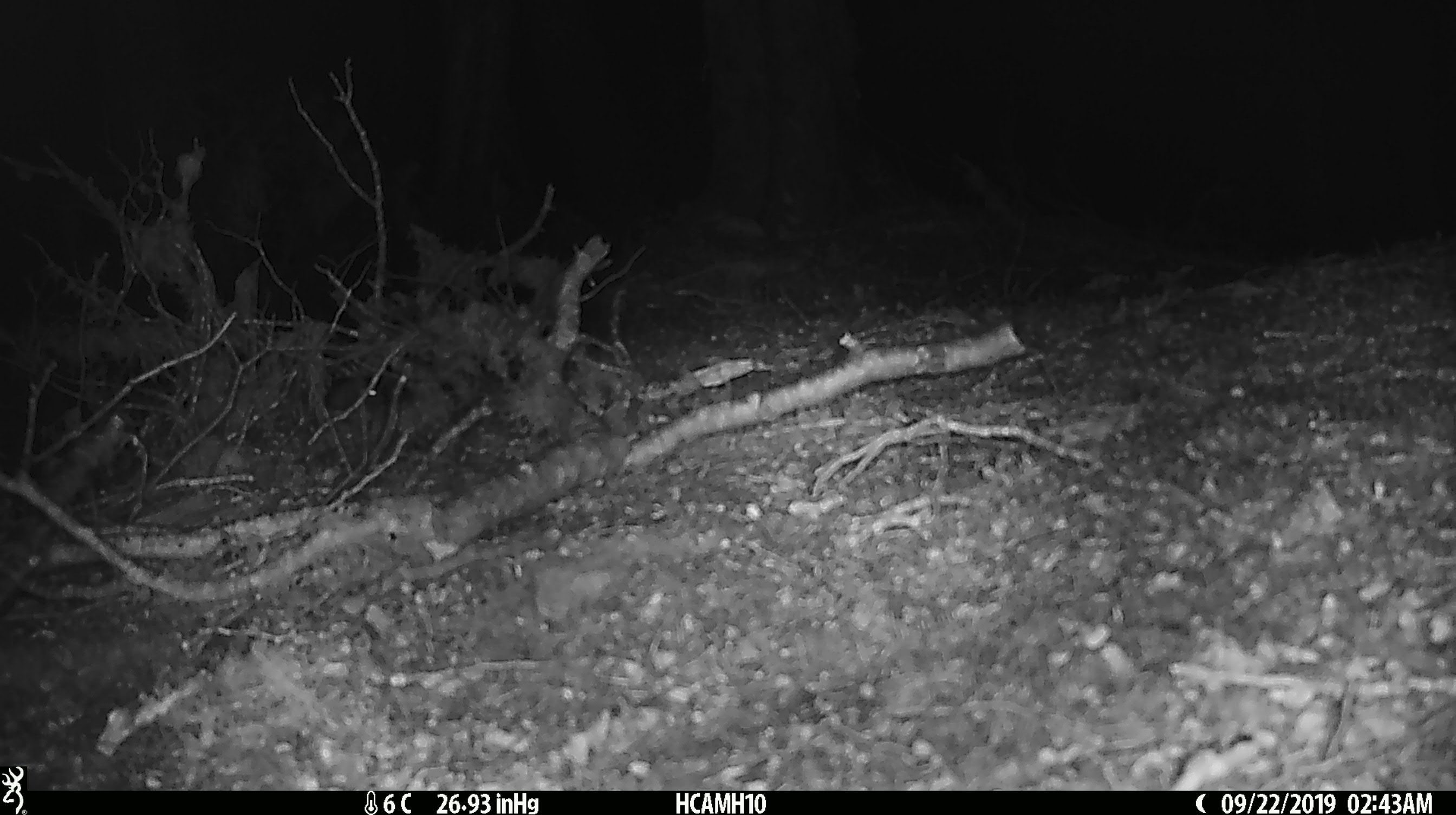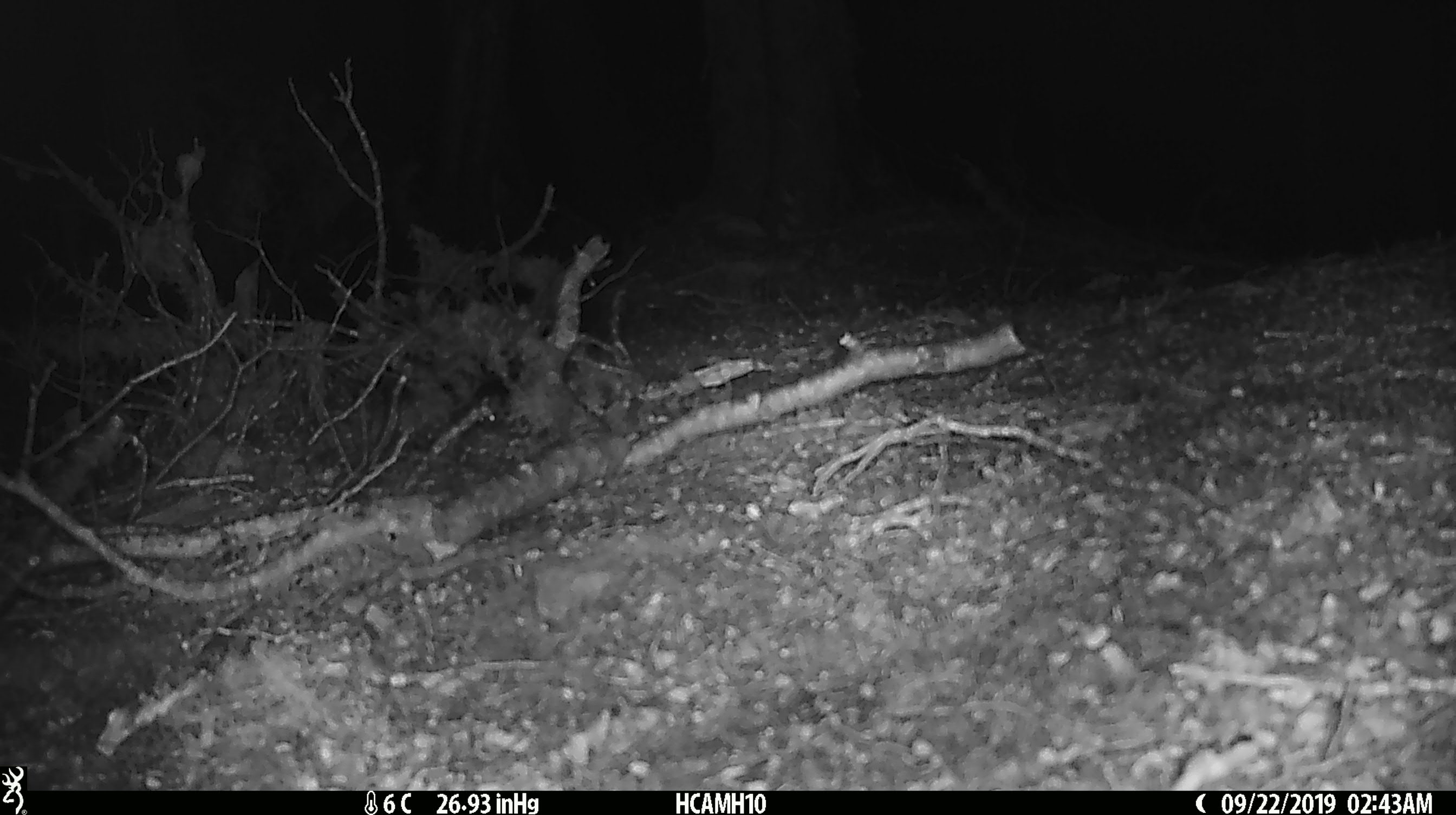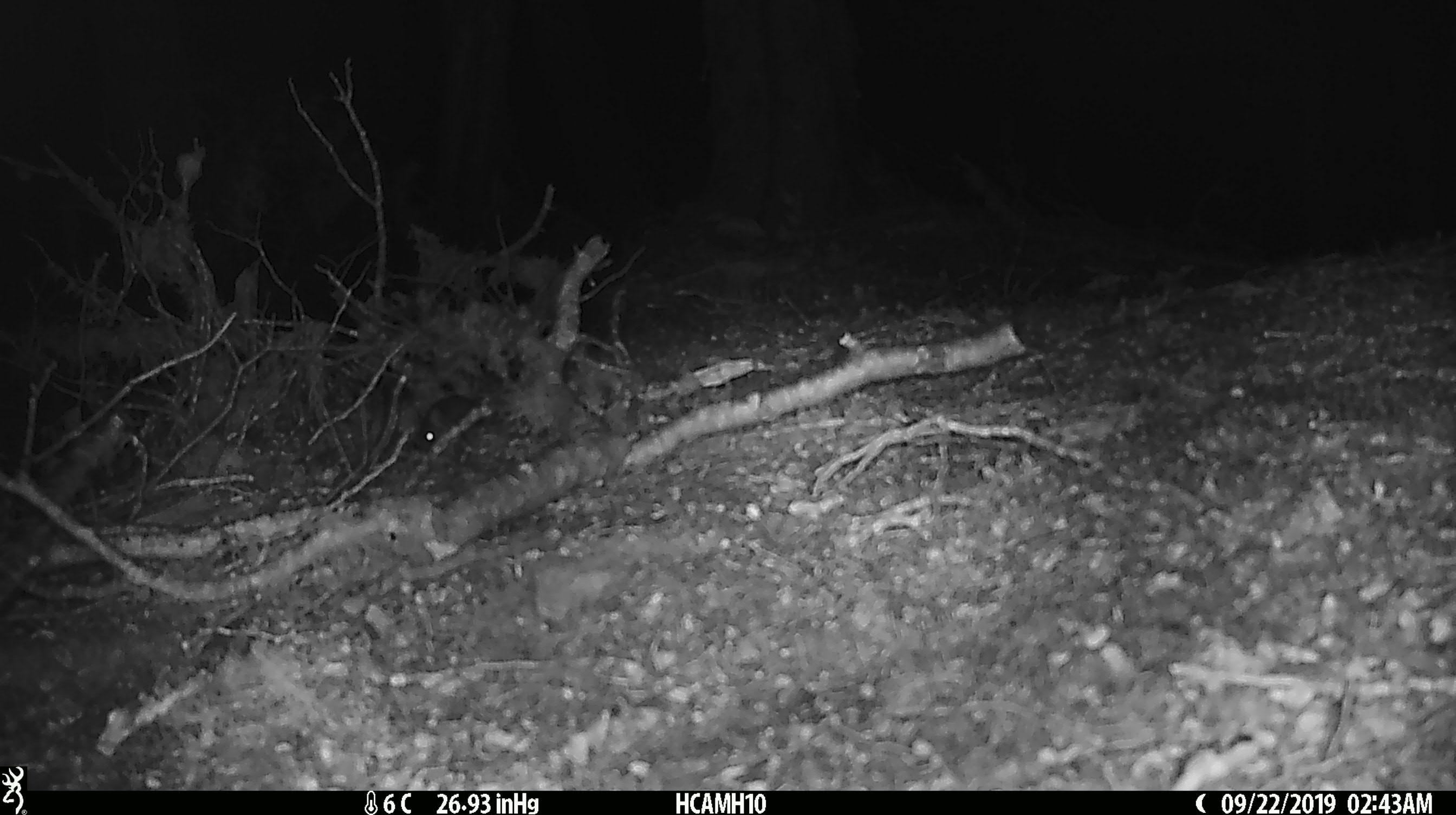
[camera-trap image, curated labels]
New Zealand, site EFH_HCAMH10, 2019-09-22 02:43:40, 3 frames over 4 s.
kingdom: Animalia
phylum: Chordata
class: Mammalia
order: Rodentia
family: Muridae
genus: Mus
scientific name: Mus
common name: mouse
Mouse (Mus).